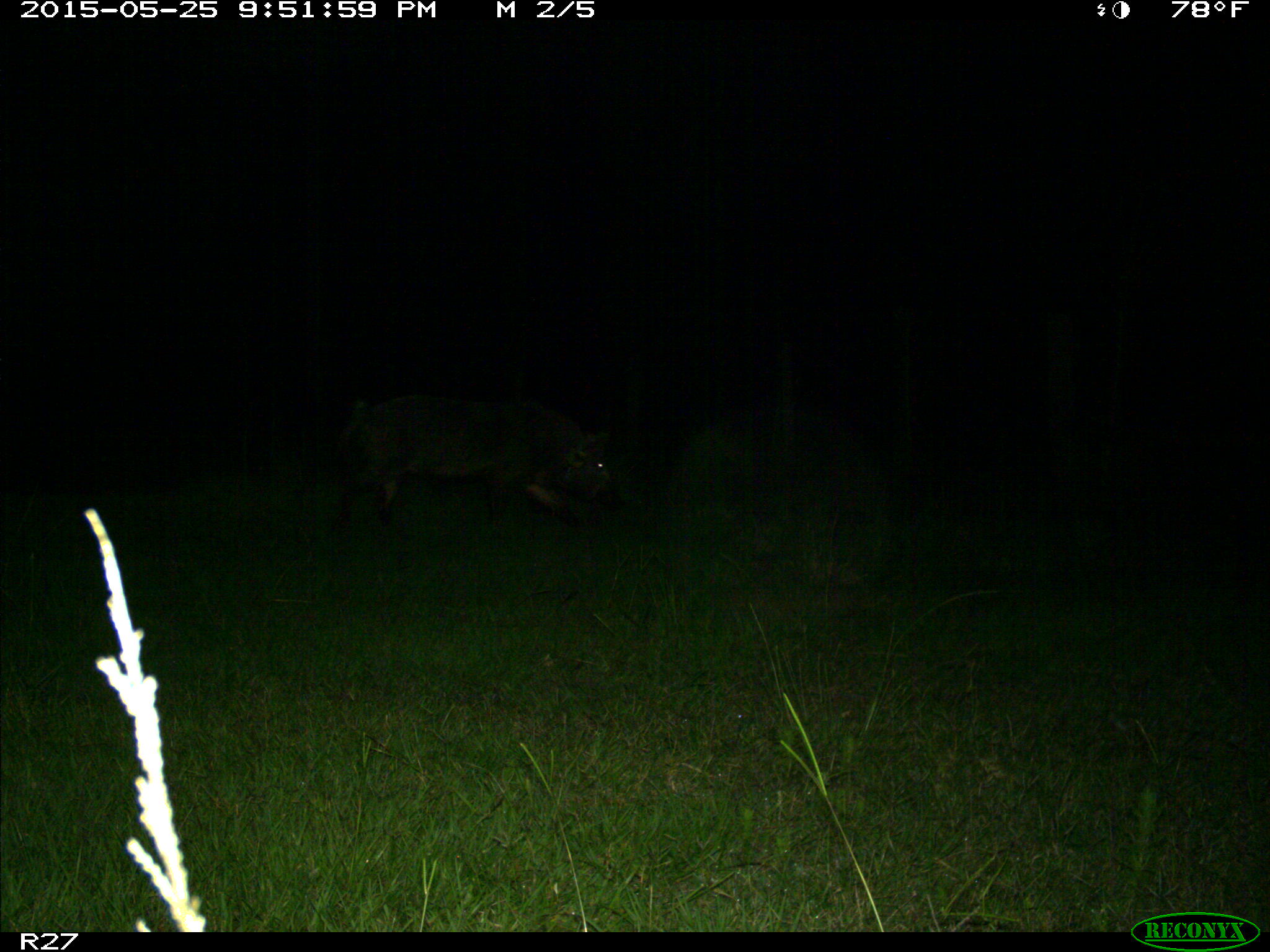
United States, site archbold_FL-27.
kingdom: Animalia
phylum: Chordata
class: Mammalia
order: Artiodactyla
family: Suidae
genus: Sus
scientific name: Sus scrofa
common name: wild boar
Sus scrofa (wild boar).